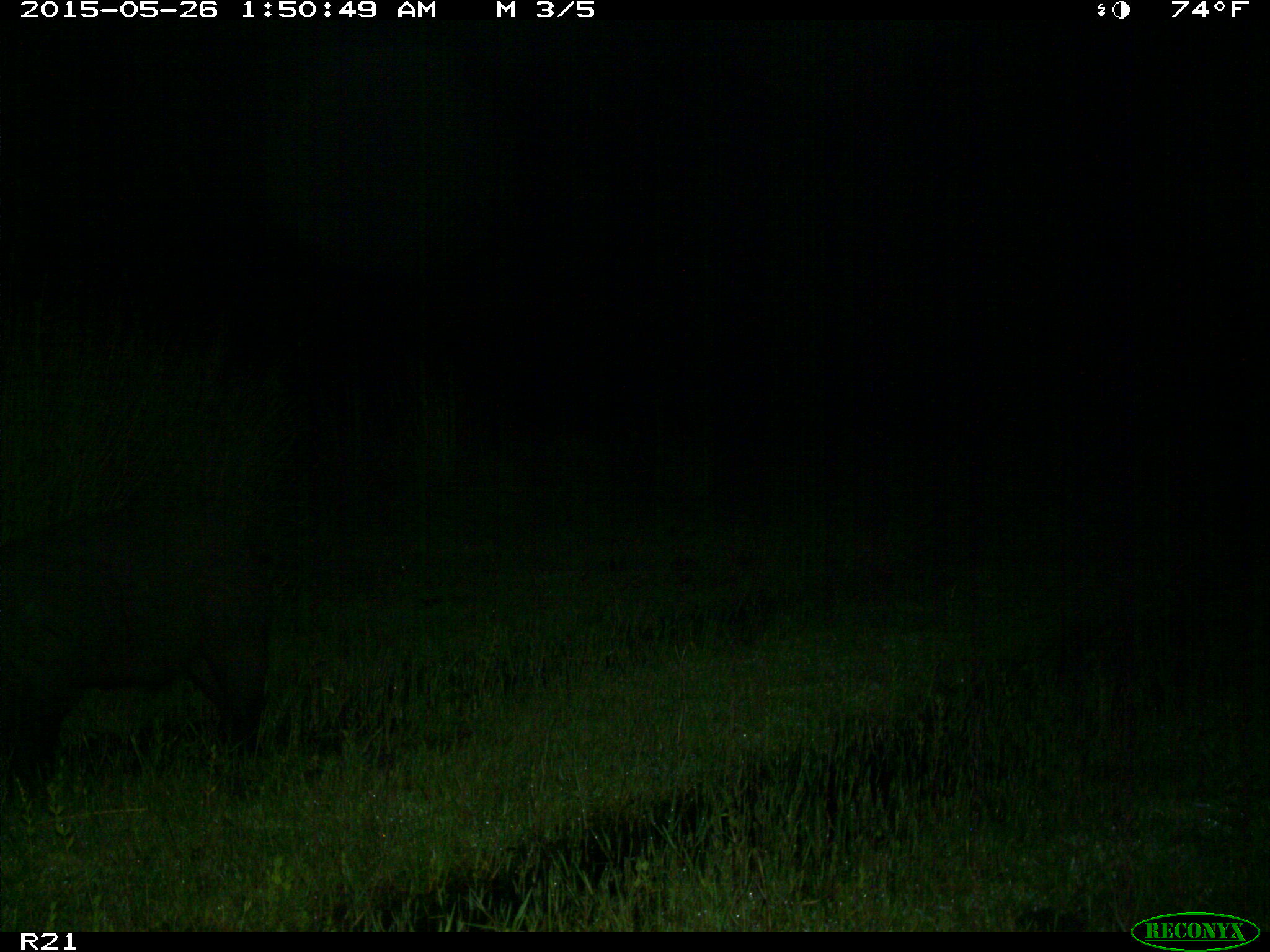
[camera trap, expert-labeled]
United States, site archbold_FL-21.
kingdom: Animalia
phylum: Chordata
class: Mammalia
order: Artiodactyla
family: Suidae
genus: Sus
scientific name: Sus scrofa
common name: wild boar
Sus scrofa (wild boar).